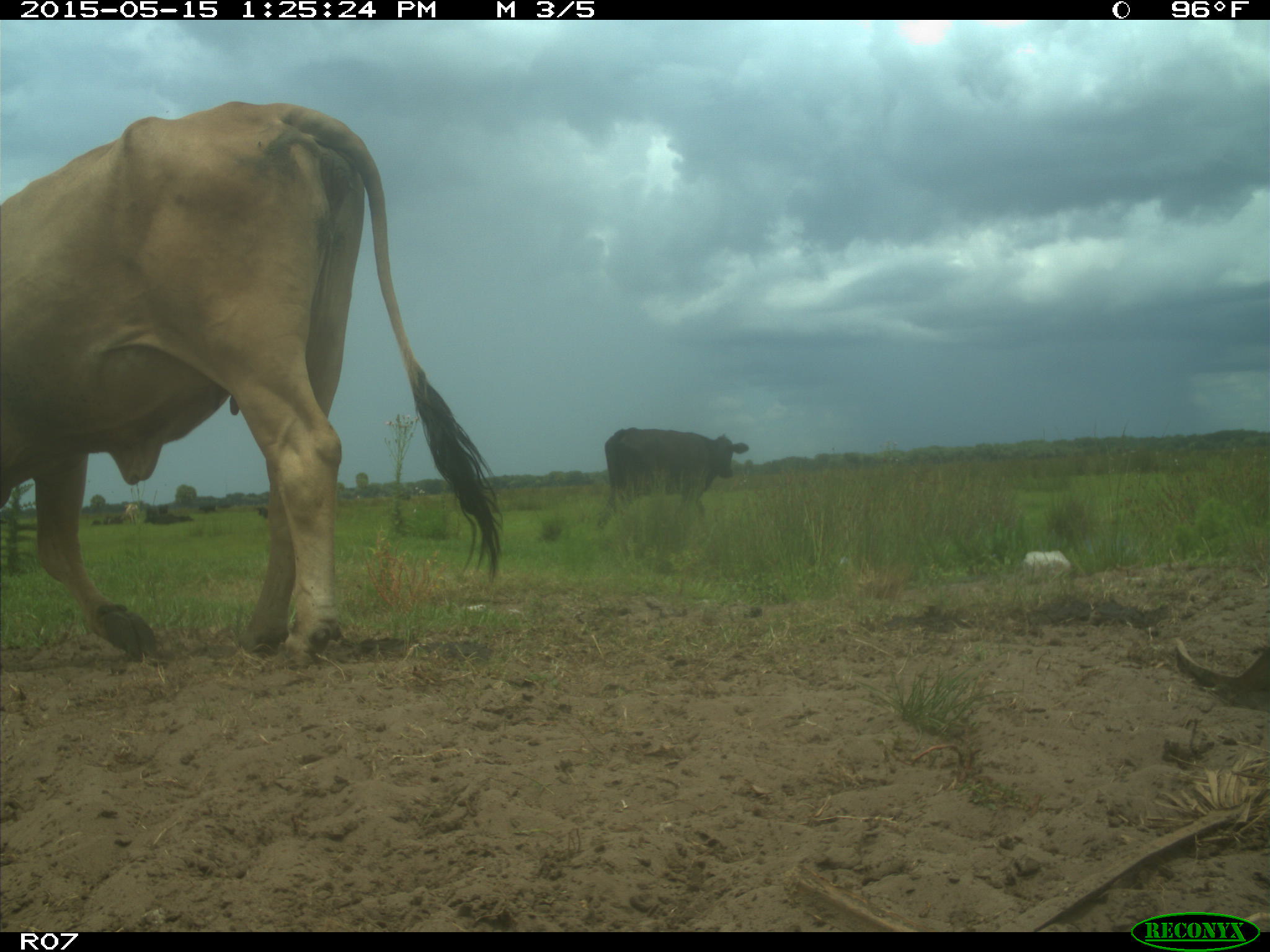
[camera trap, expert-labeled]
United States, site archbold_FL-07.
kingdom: Animalia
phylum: Chordata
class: Mammalia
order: Artiodactyla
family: Bovidae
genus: Bos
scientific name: Bos taurus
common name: domestic cow